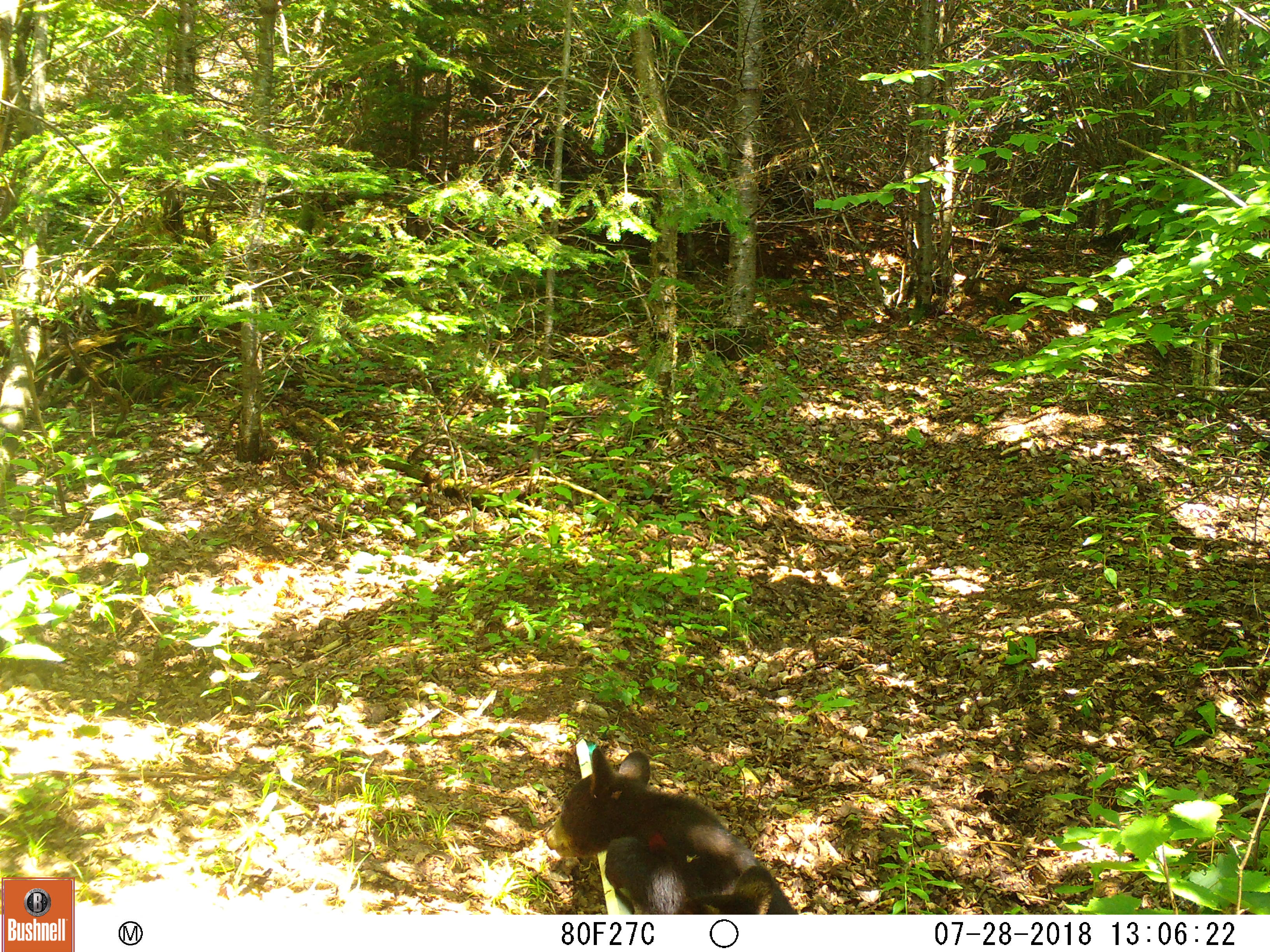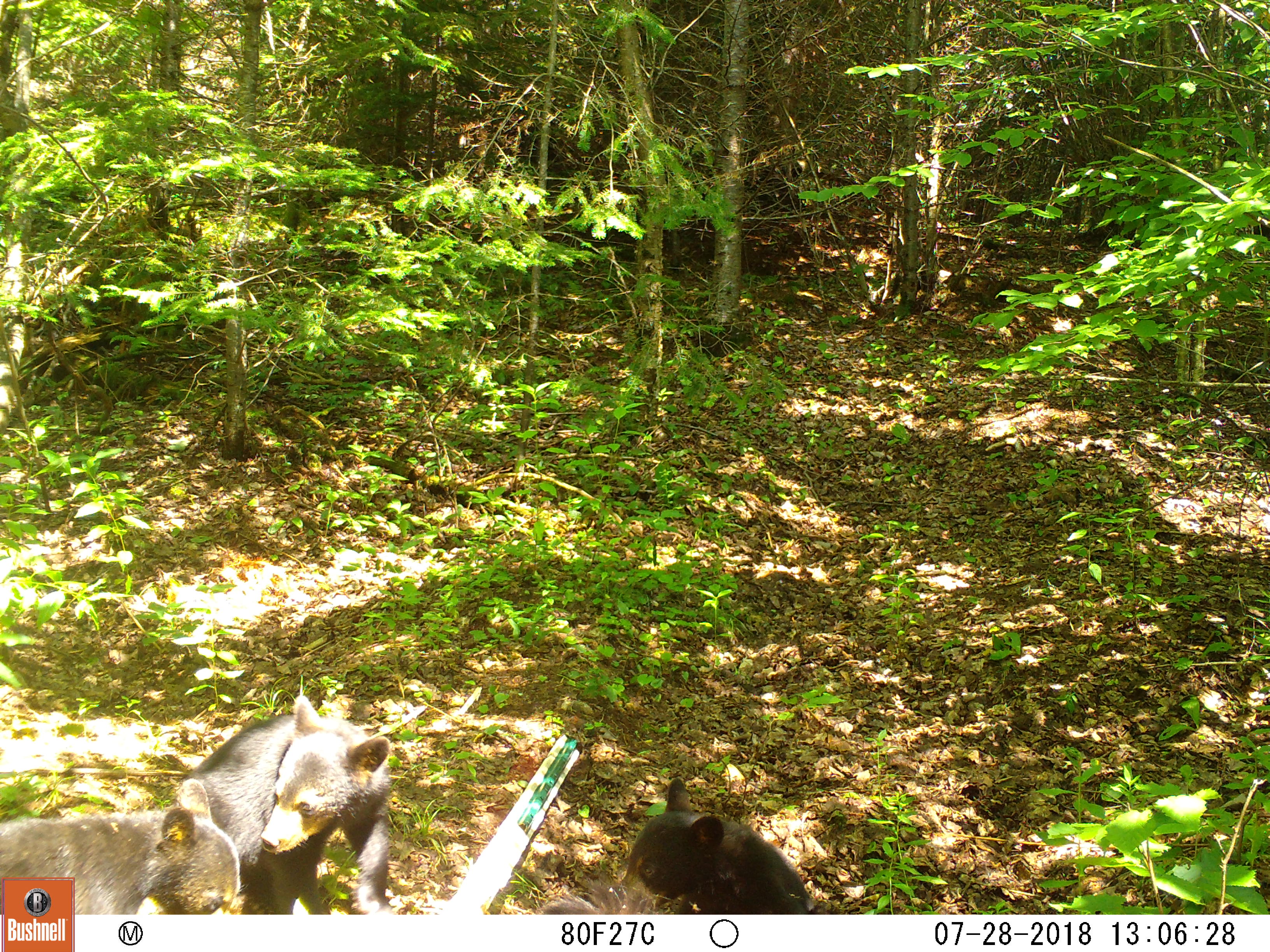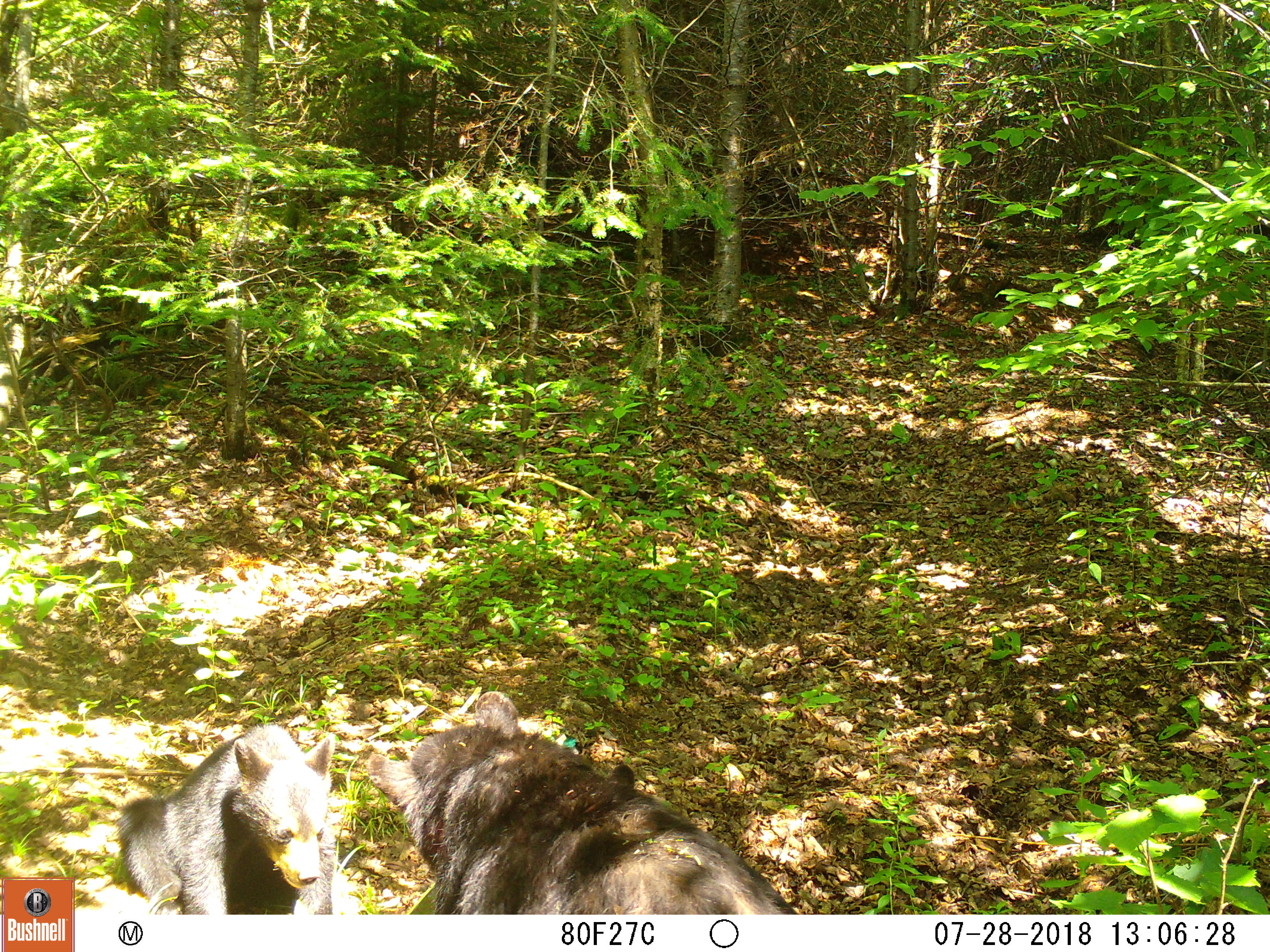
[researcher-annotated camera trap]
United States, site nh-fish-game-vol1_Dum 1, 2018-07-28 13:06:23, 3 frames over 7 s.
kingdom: Animalia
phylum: Chordata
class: Mammalia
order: Carnivora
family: Ursidae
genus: Ursus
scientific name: Ursus americanus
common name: black bear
Black bear (Ursus americanus).